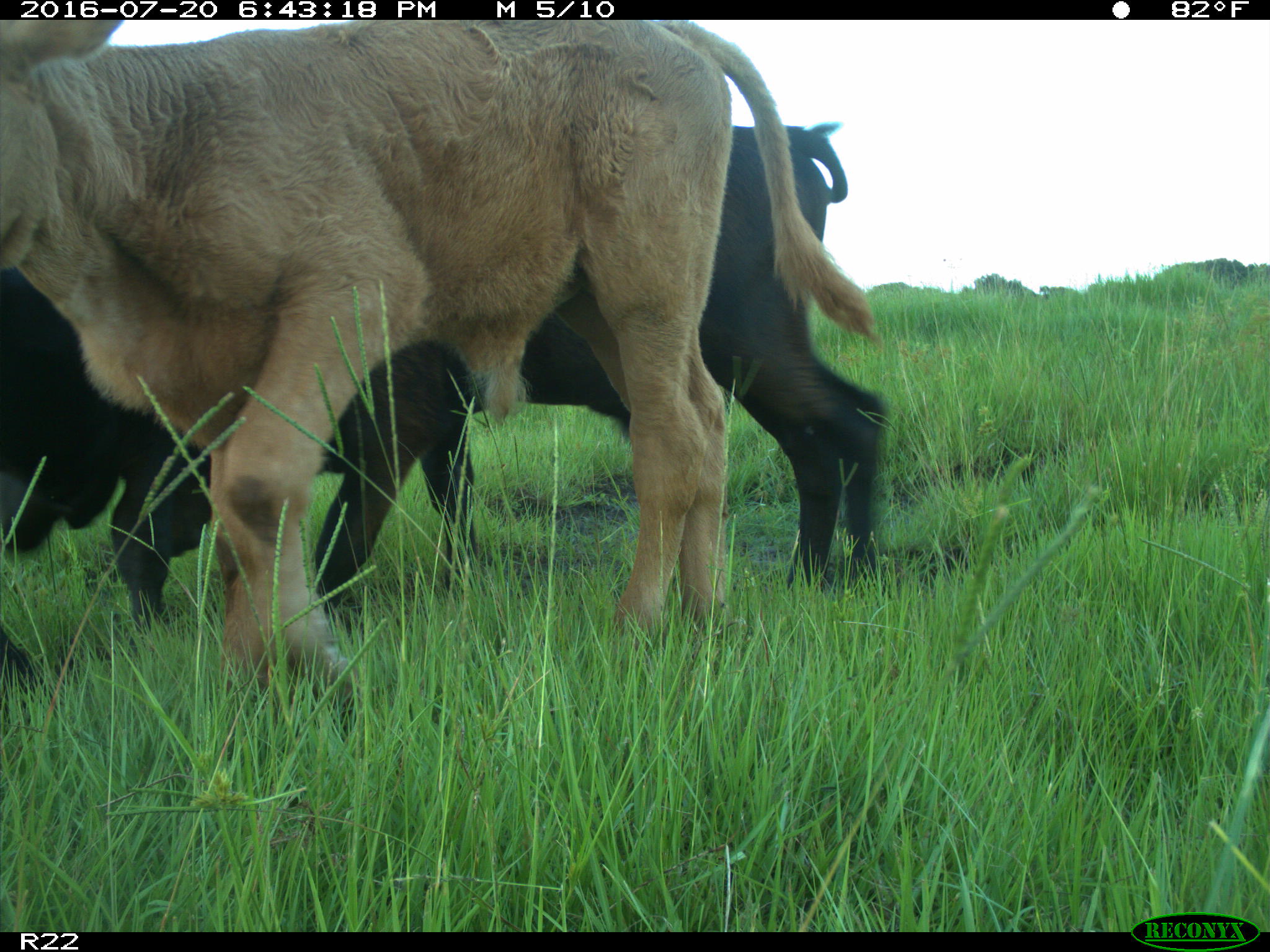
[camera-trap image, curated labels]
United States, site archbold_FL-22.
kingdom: Animalia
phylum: Chordata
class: Mammalia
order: Artiodactyla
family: Bovidae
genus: Bos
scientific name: Bos taurus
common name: domestic cow